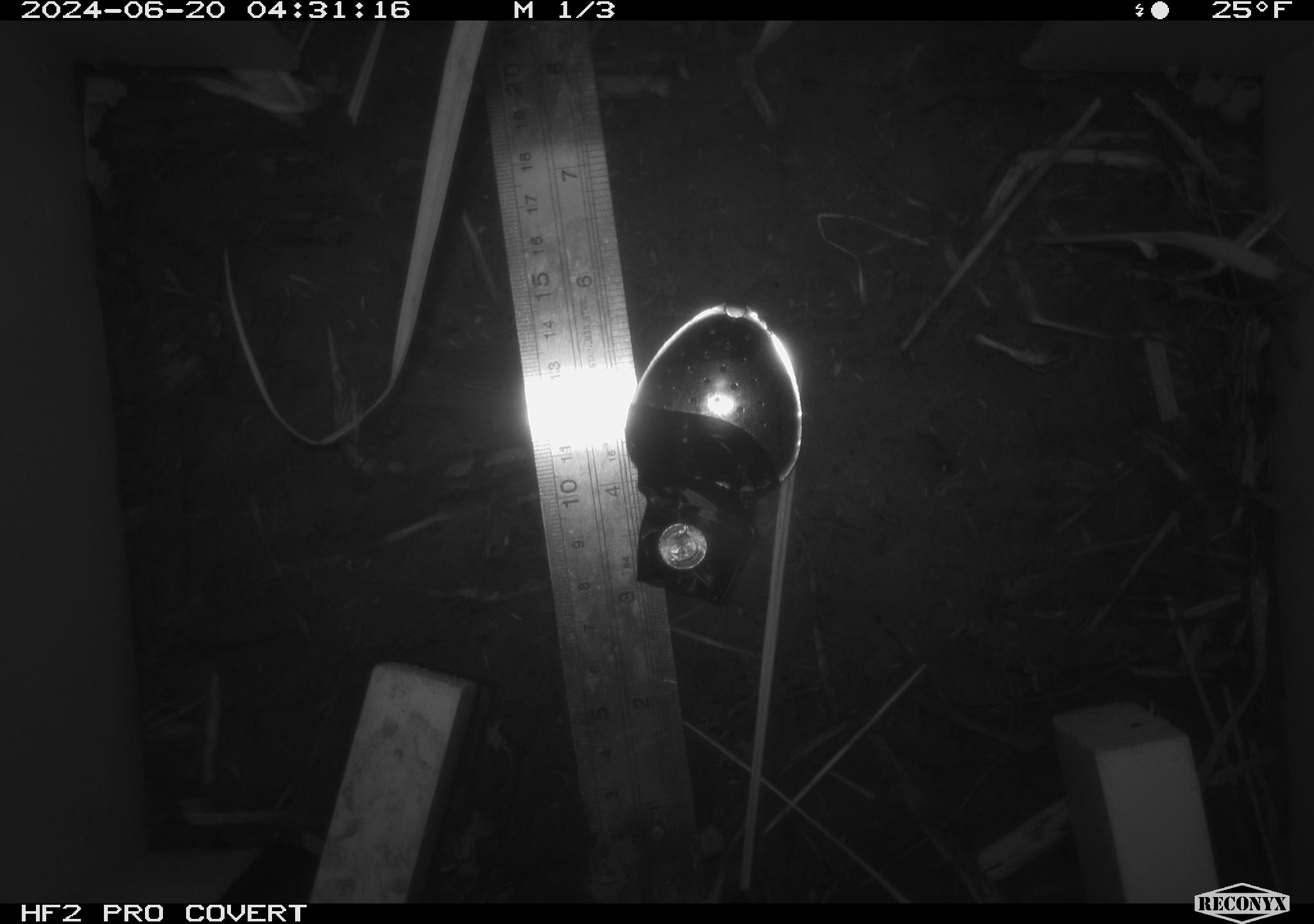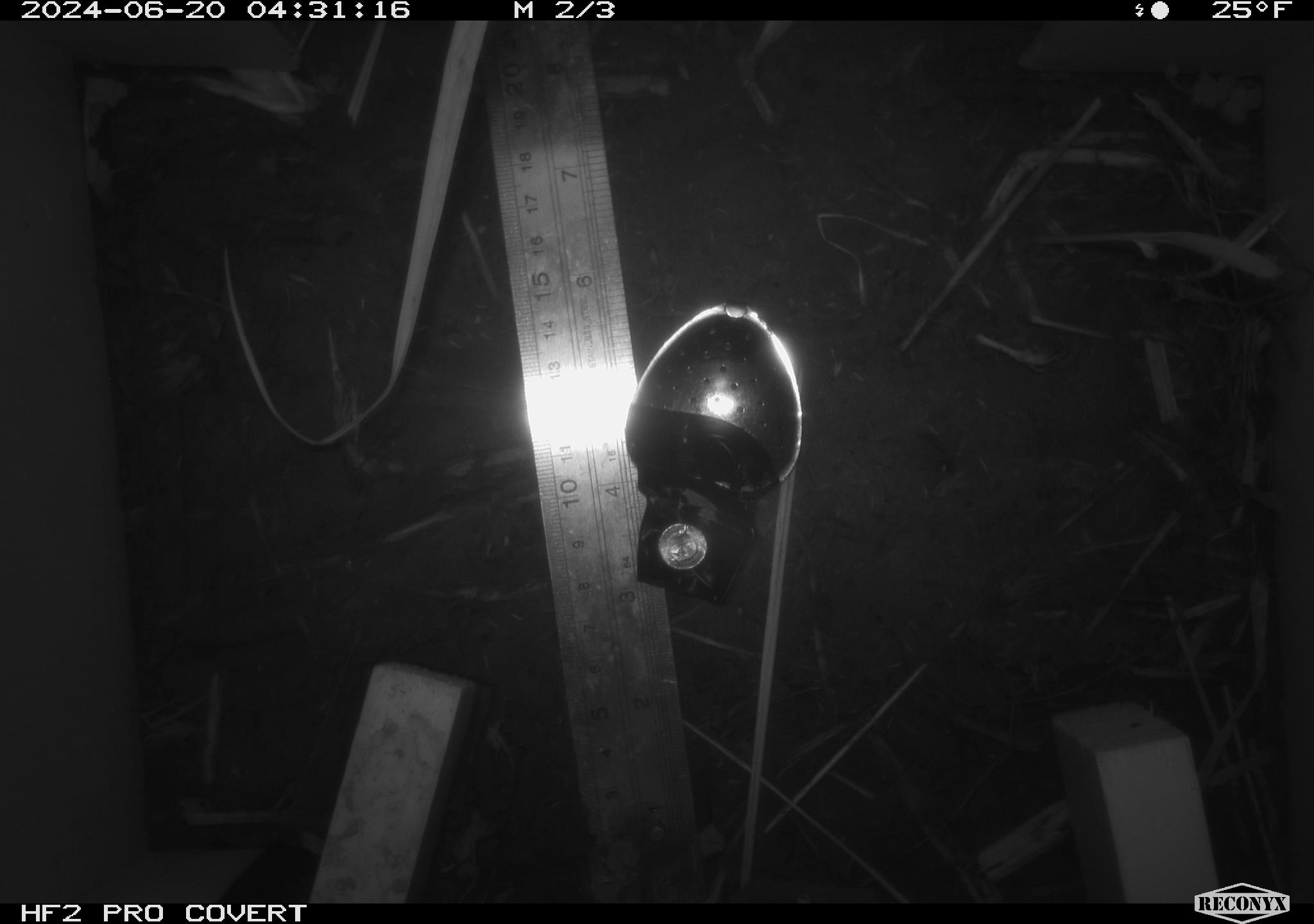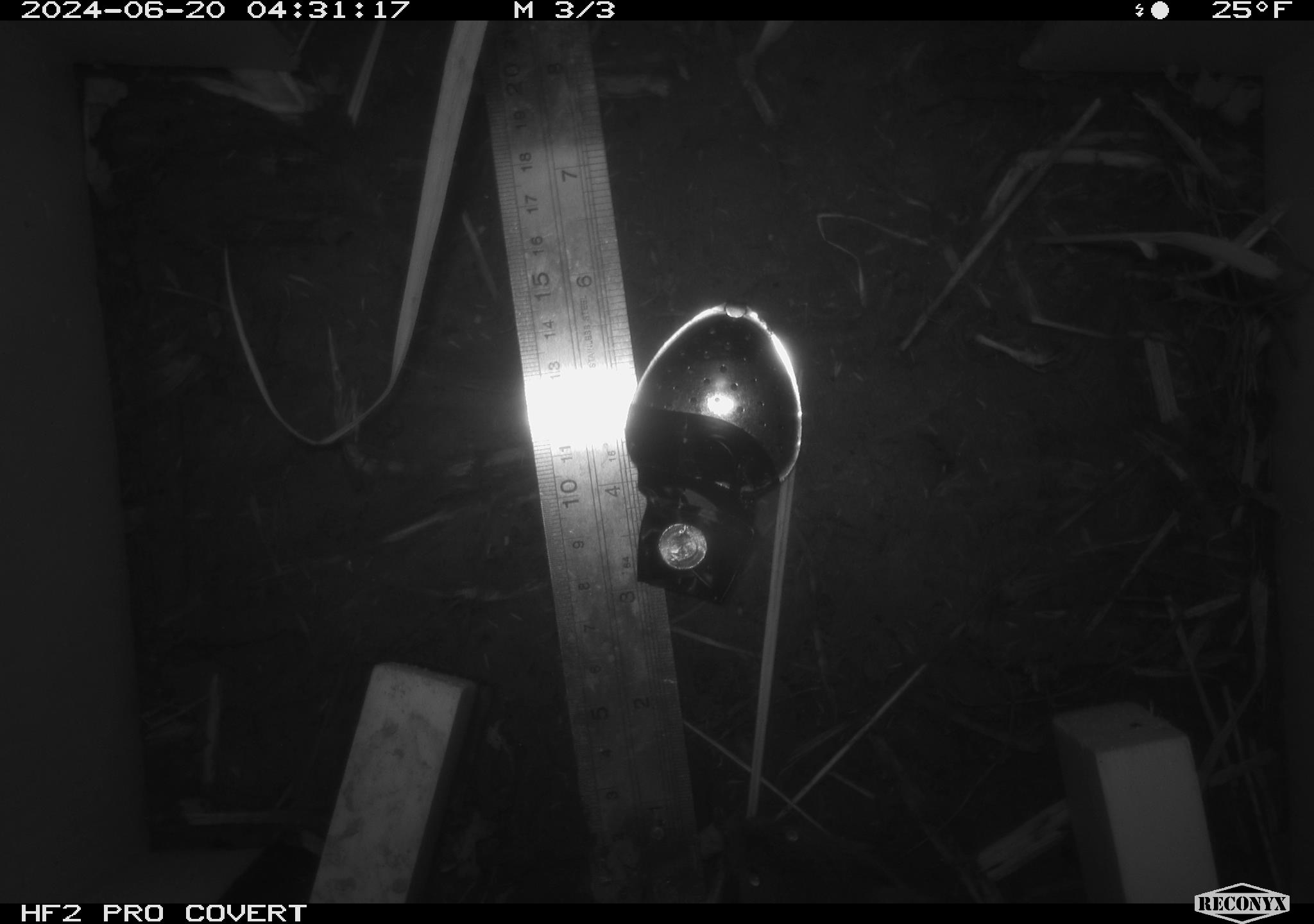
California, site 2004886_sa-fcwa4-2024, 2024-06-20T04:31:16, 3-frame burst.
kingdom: Animalia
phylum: Chordata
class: Mammalia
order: Rodentia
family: Cricetidae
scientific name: Arvicolinae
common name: voles, lemmings, and muskrats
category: arvicolinae subfamily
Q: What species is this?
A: Arvicolinae subfamily (voles, lemmings, and muskrats) (Arvicolinae).